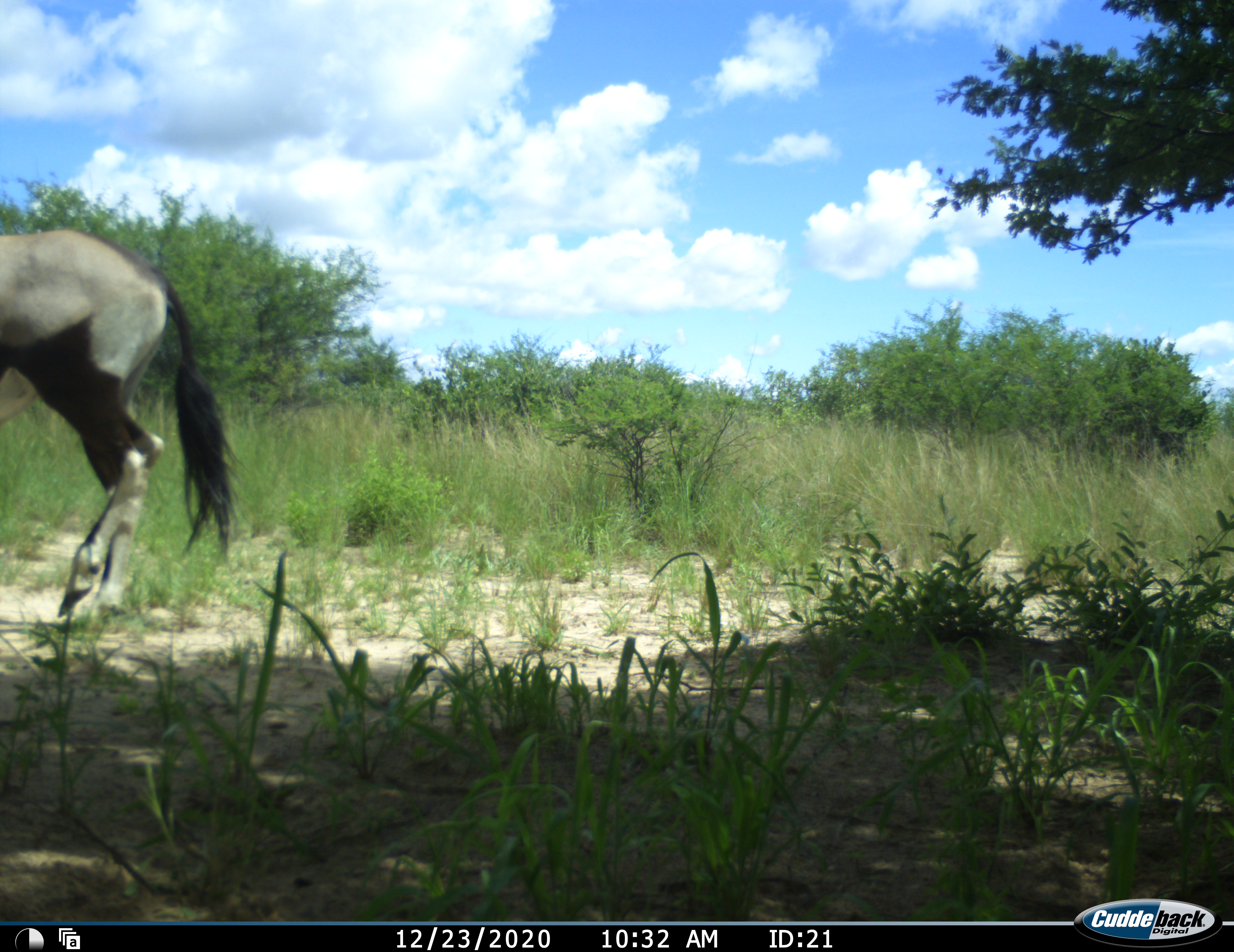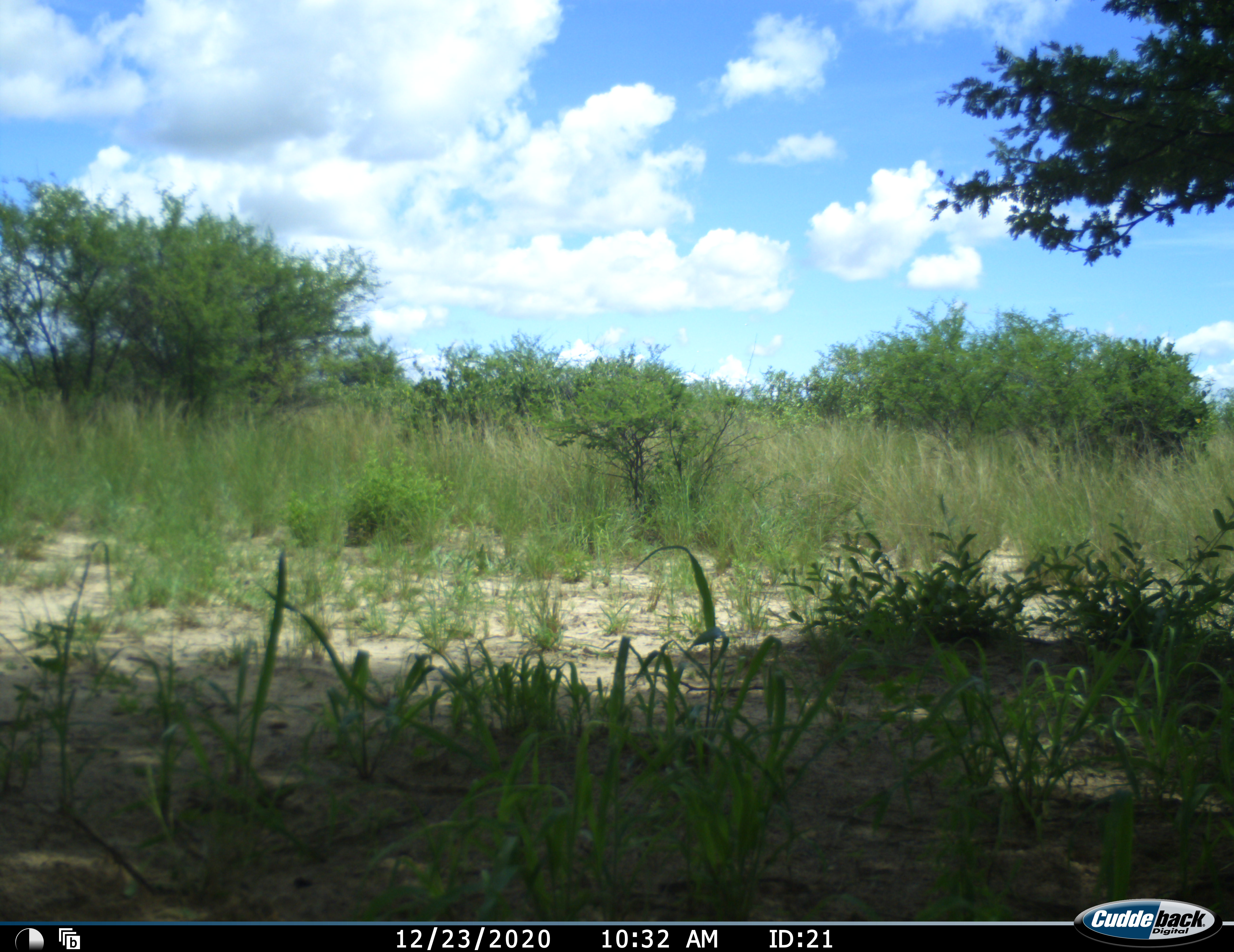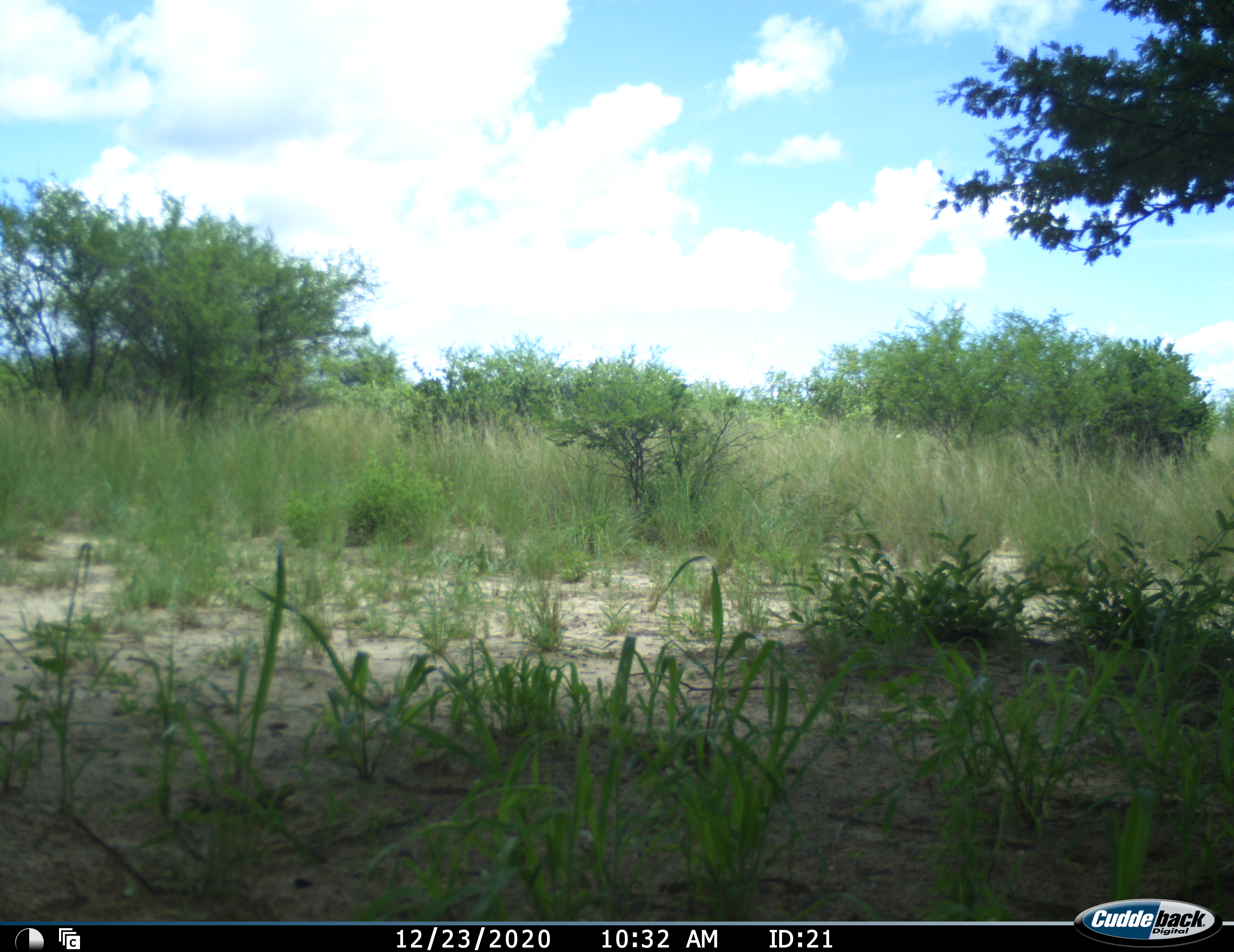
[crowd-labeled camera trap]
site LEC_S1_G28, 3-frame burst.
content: unidentified animal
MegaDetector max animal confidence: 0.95